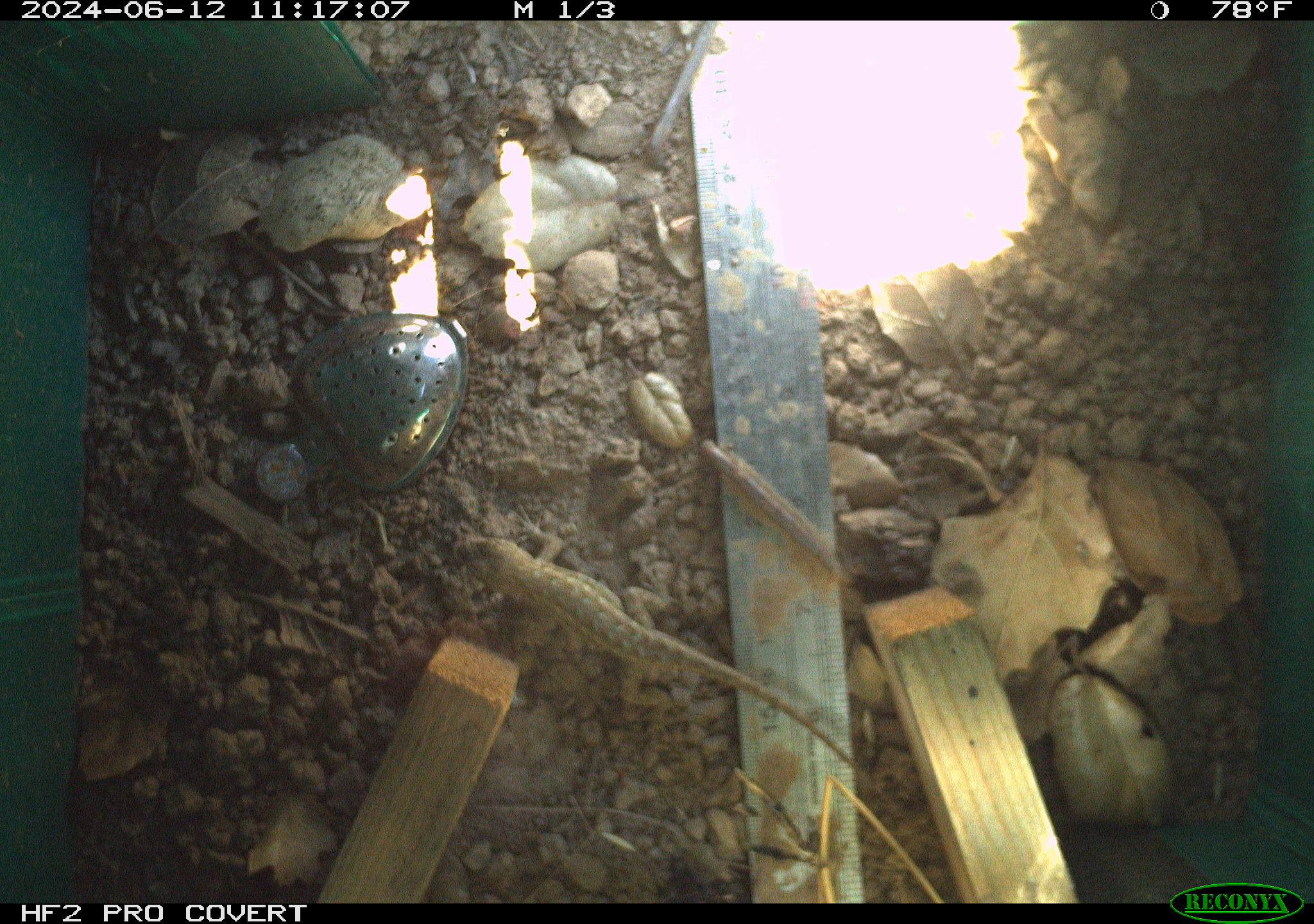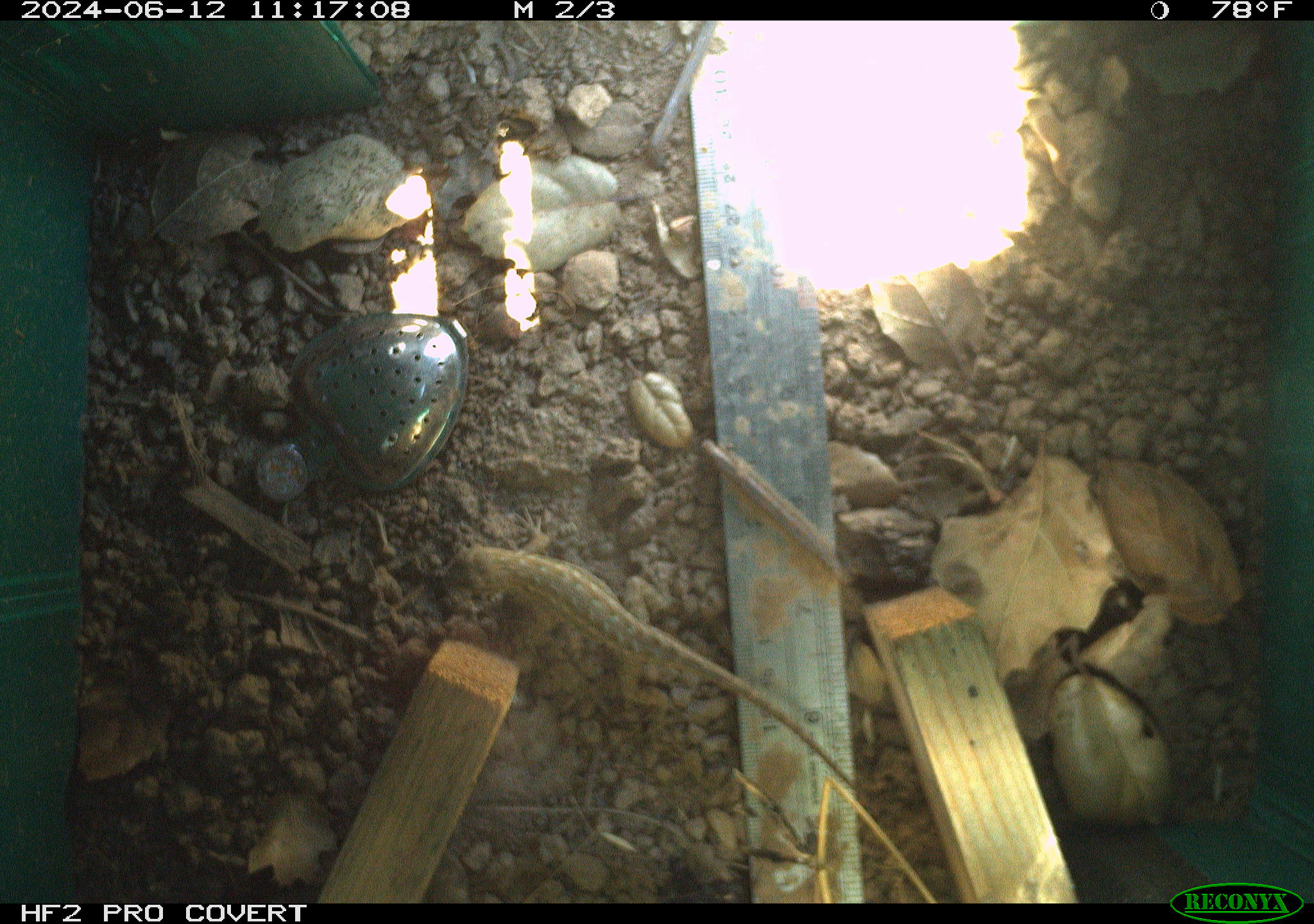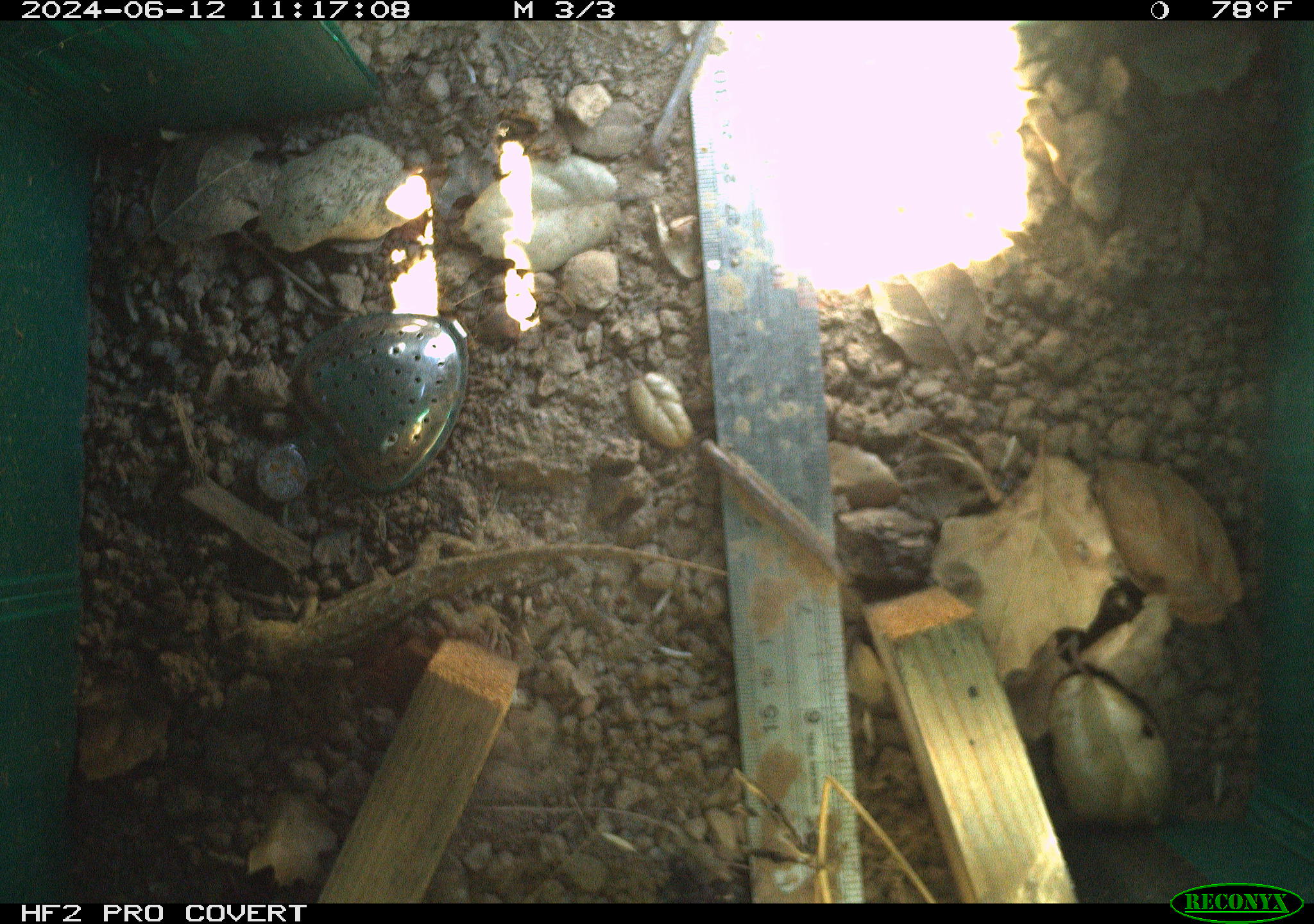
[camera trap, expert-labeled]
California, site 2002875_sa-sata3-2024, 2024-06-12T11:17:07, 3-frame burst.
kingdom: Animalia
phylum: Chordata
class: Reptilia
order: Squamata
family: Phrynosomatidae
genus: Sceloporus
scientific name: Sceloporus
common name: spiny lizards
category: sceloporus species